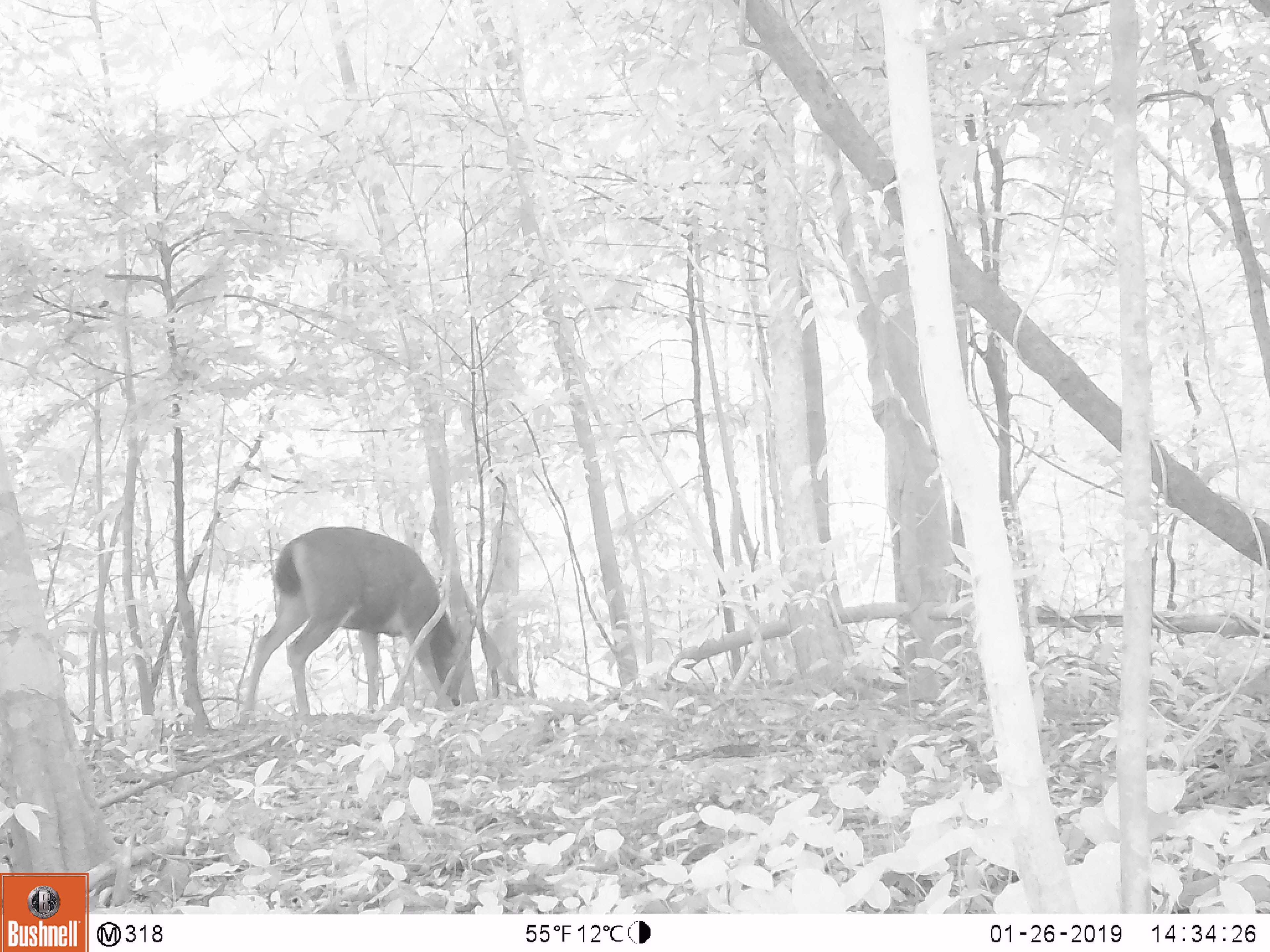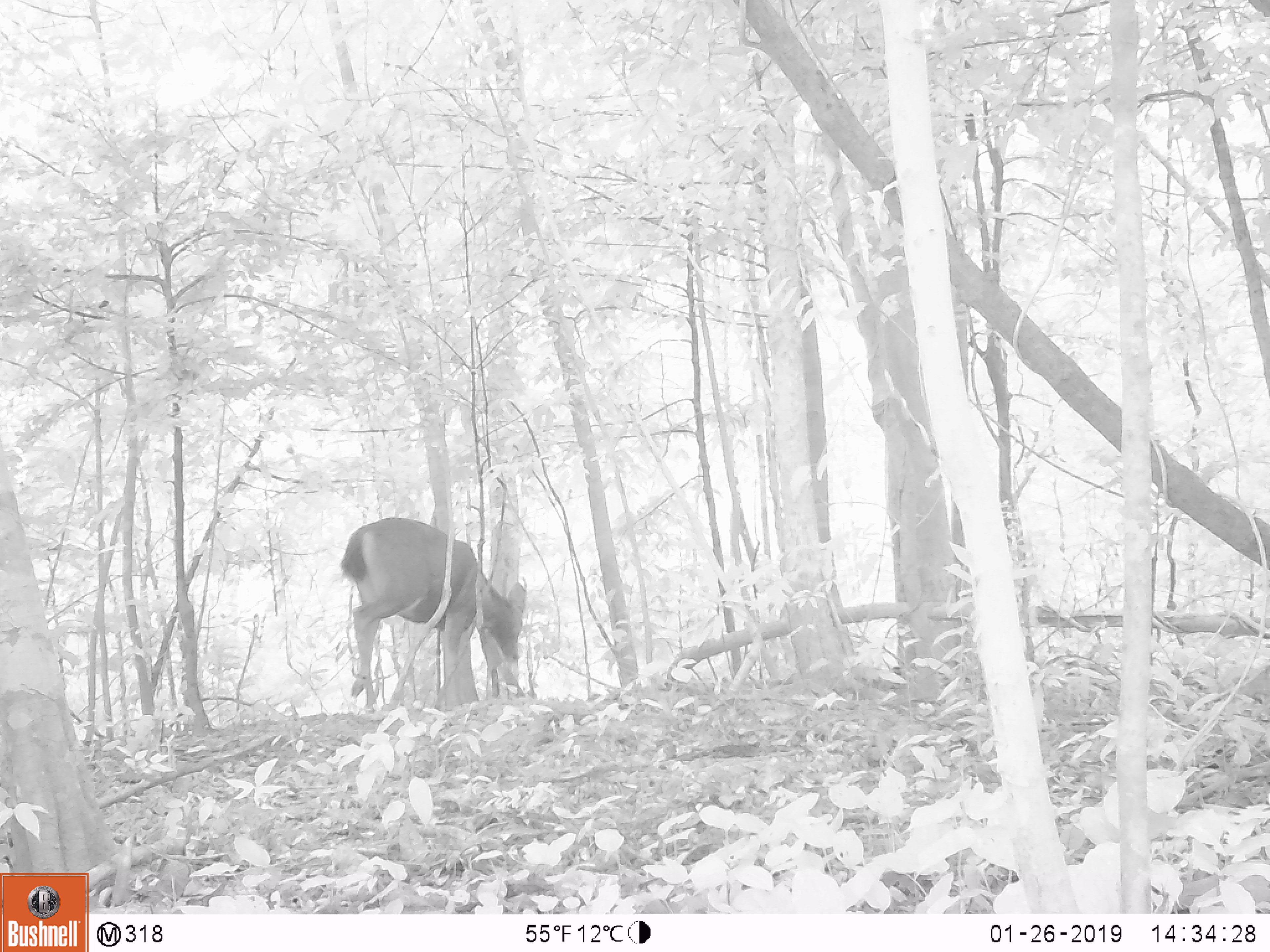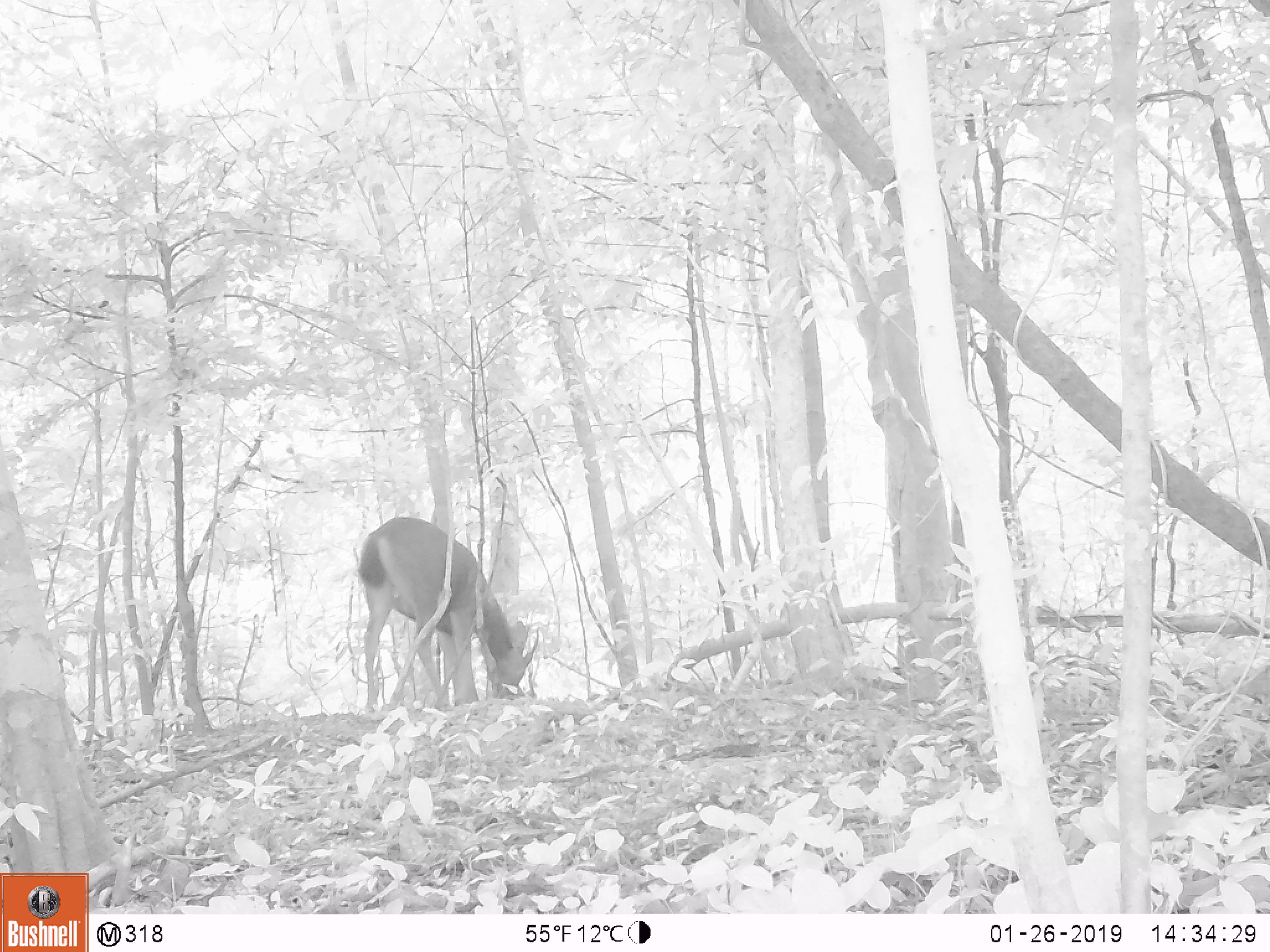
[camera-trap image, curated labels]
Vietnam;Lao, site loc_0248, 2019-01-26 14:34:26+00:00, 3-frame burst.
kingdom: Animalia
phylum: Chordata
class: Mammalia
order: Artiodactyla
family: Cervidae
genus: Rusa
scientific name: Rusa unicolor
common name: sambar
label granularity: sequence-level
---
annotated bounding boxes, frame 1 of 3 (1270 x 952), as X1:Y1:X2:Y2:
sambar: 236:522:462:713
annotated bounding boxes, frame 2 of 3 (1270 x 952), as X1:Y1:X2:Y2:
sambar: 337:515:527:705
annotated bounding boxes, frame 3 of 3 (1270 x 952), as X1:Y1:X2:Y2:
sambar: 357:513:541:712